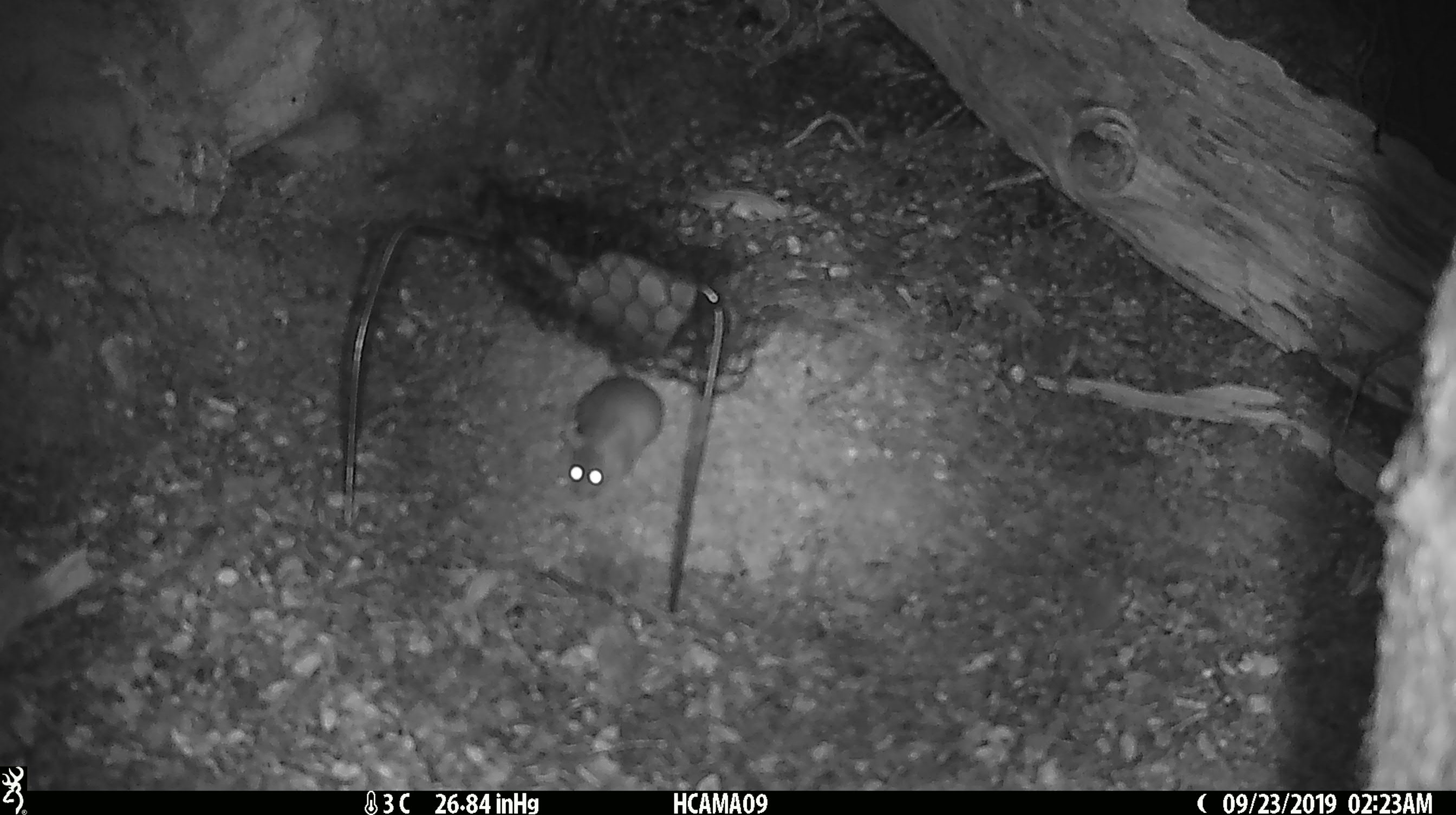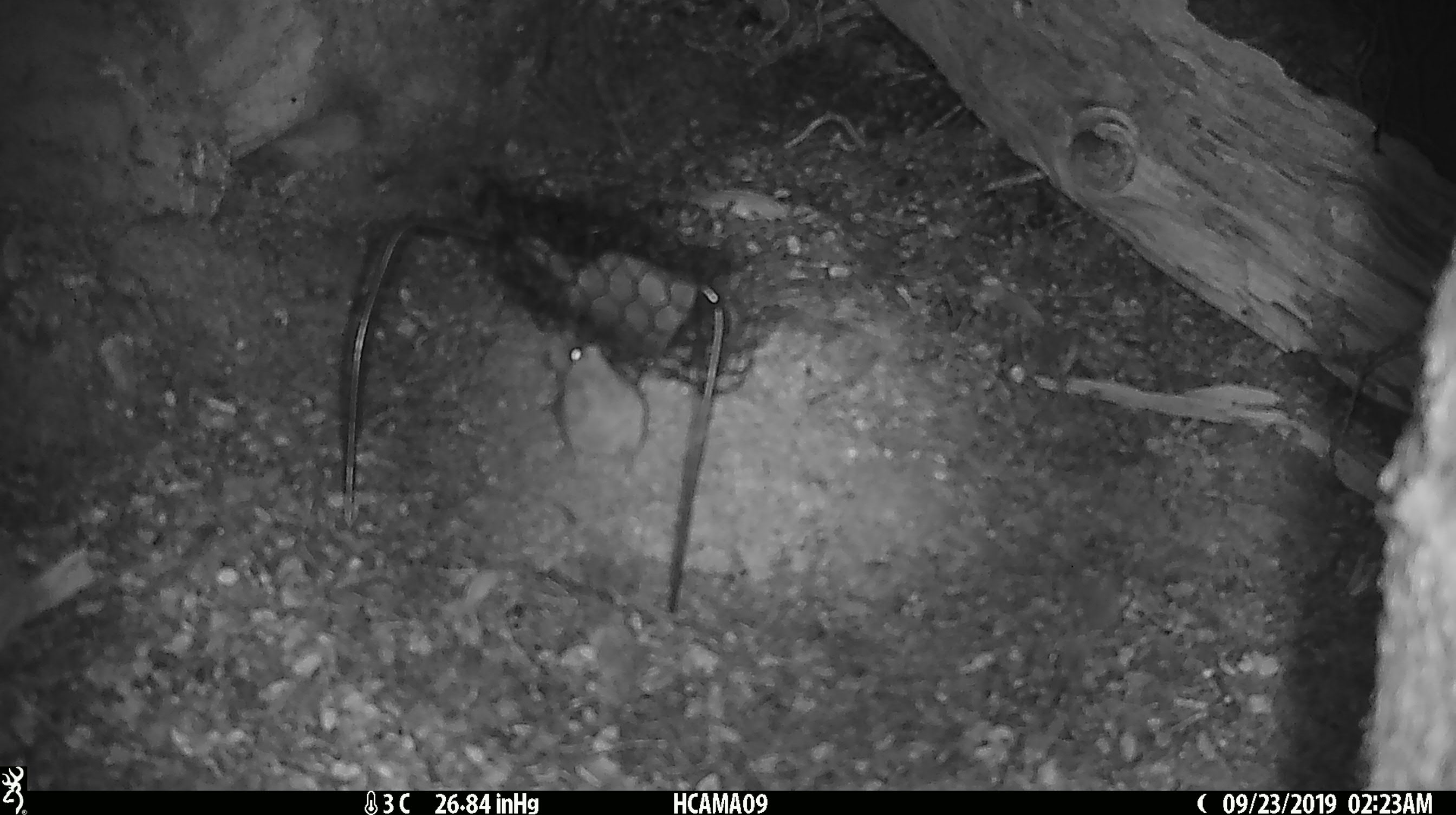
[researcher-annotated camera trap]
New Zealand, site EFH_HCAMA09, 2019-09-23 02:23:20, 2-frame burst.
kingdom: Animalia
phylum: Chordata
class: Mammalia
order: Rodentia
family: Muridae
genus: Mus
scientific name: Mus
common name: mouse